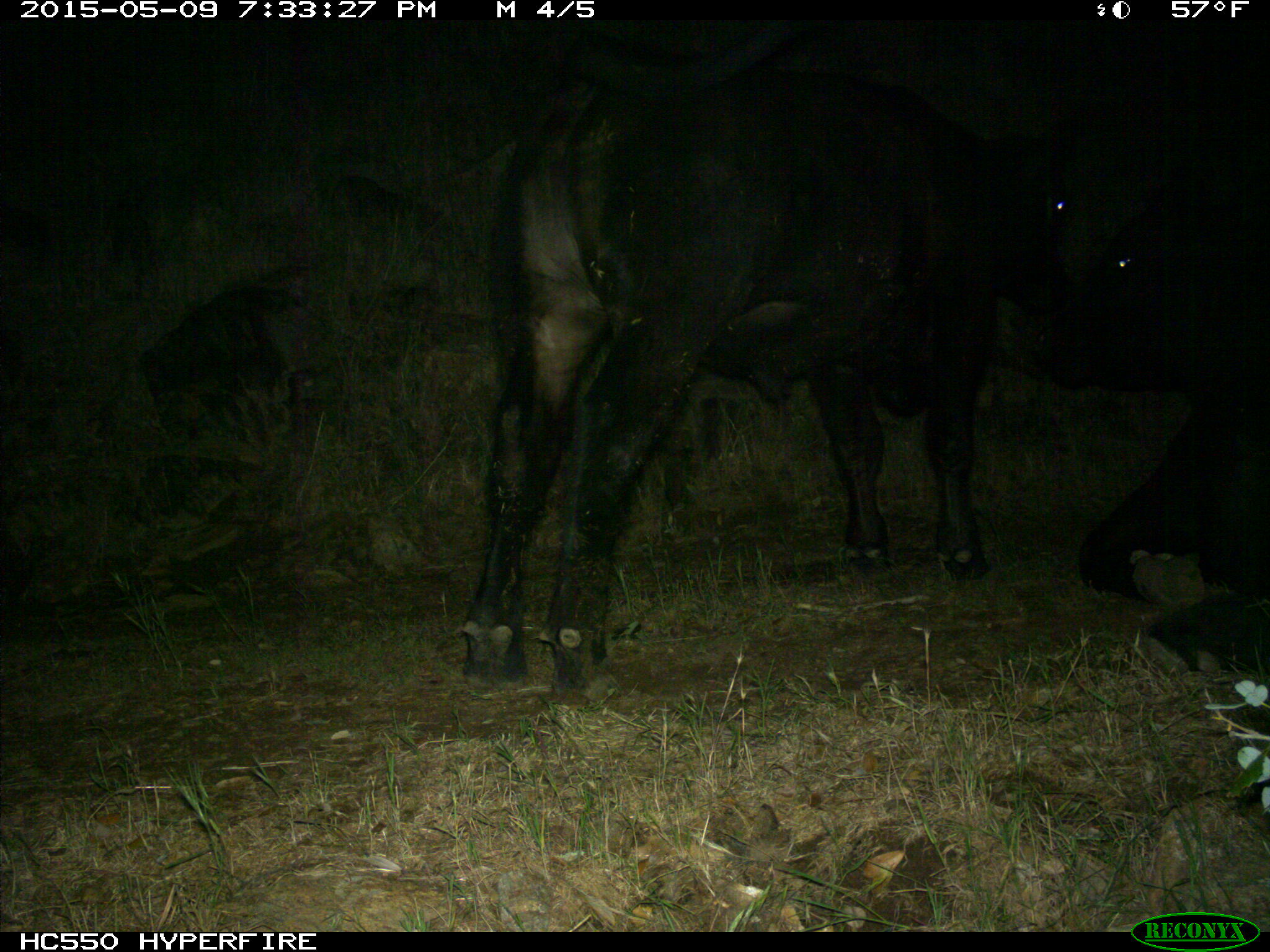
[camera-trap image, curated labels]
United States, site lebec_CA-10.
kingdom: Animalia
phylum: Chordata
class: Mammalia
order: Artiodactyla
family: Bovidae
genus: Bos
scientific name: Bos taurus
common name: domestic cow